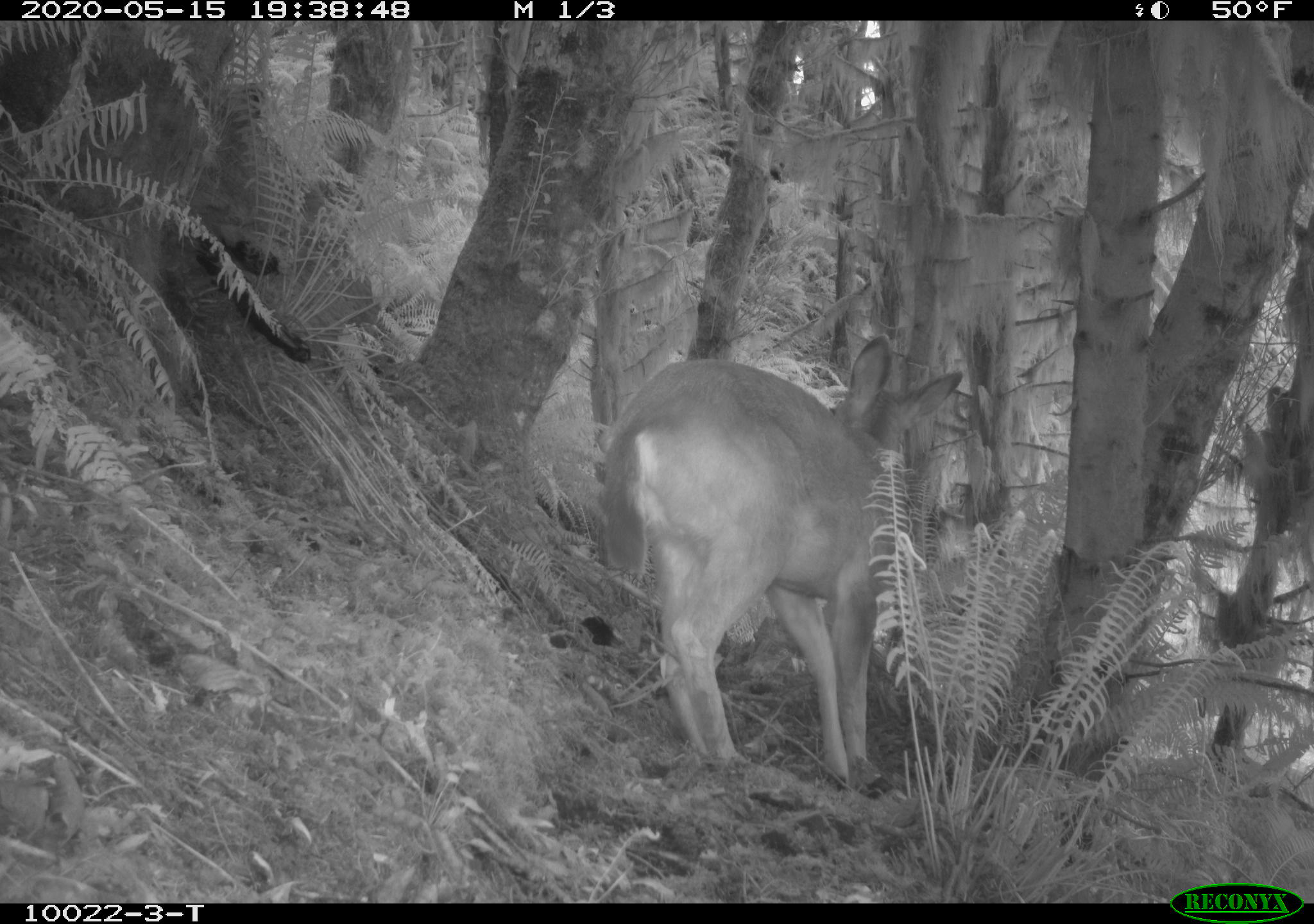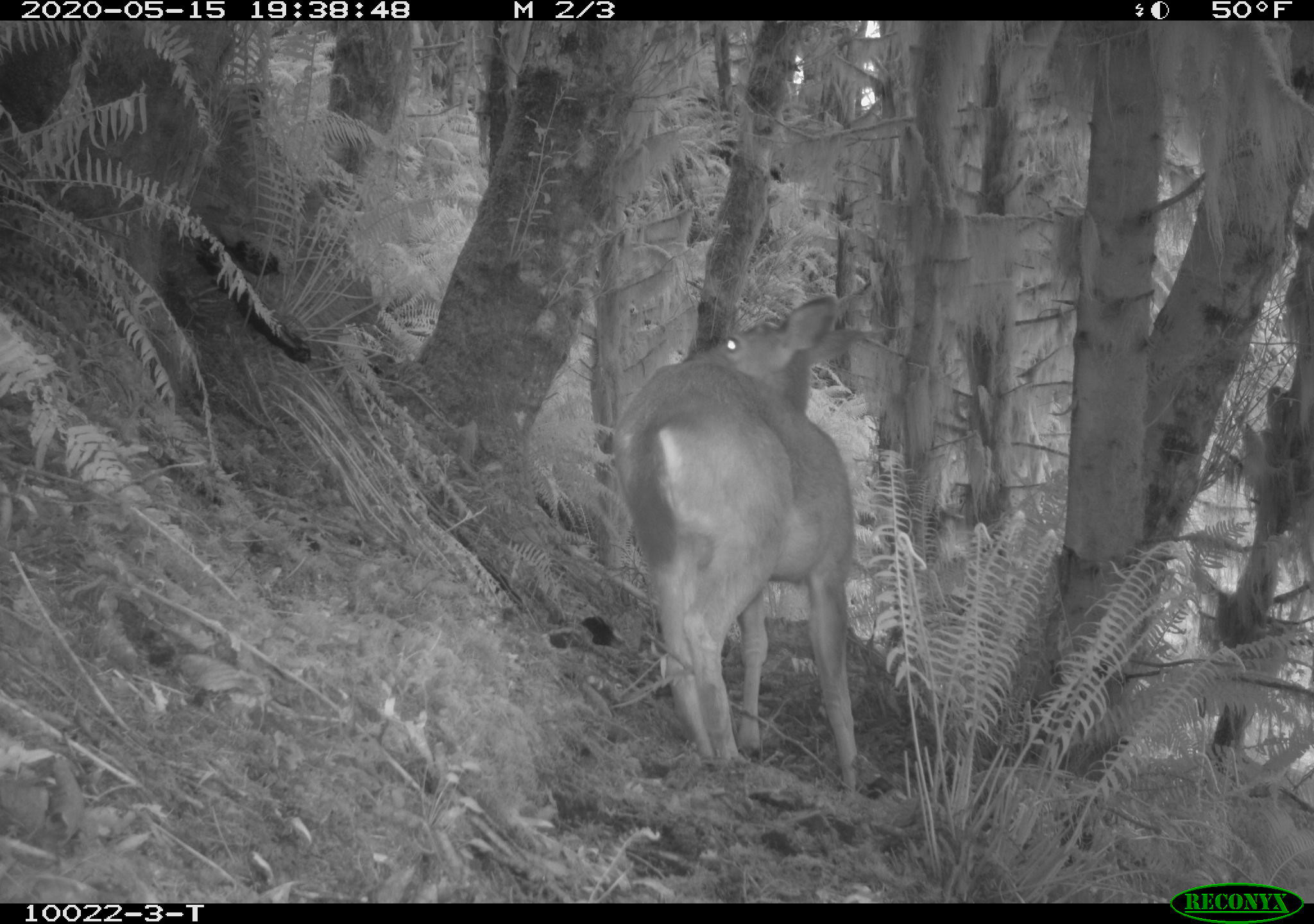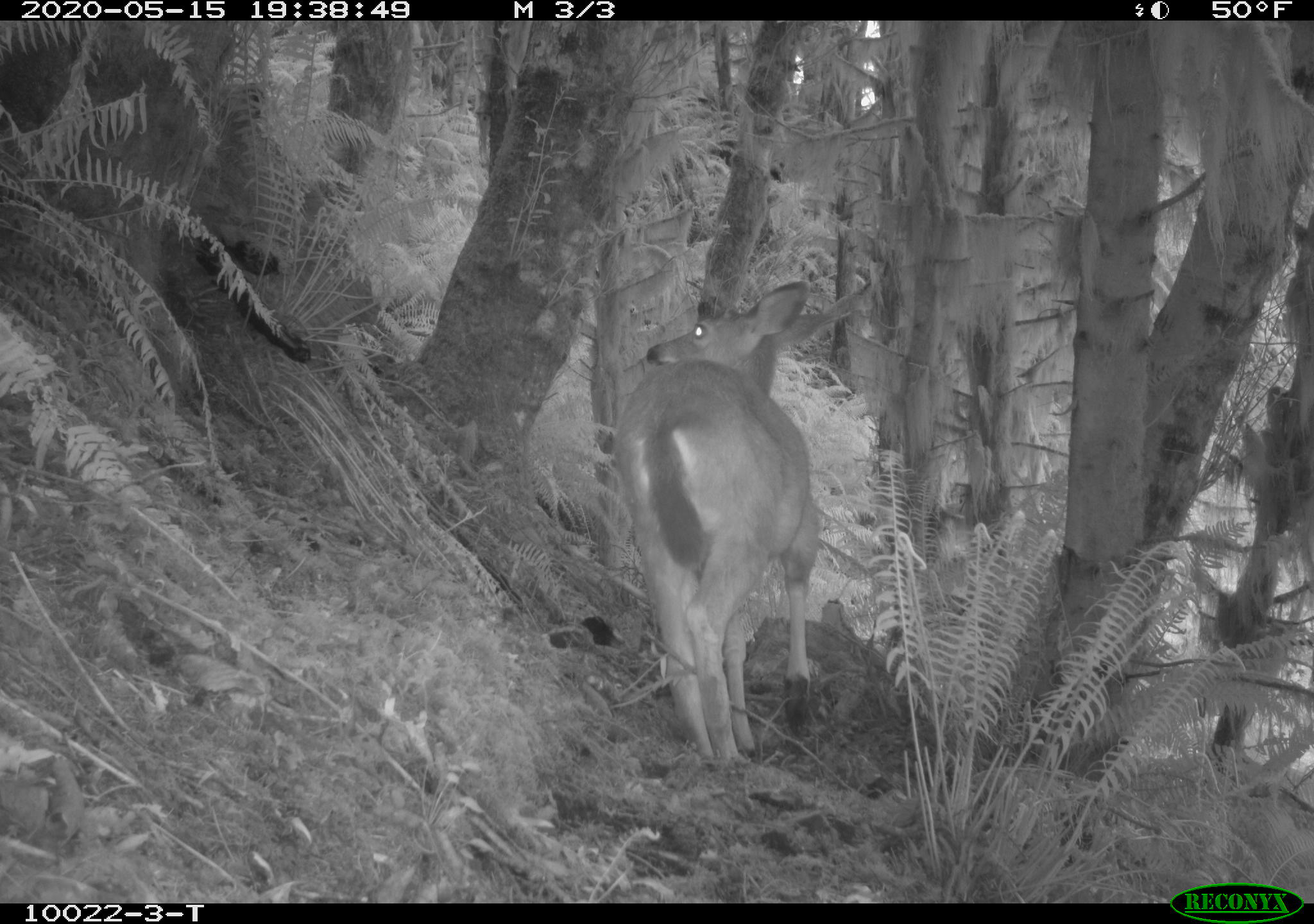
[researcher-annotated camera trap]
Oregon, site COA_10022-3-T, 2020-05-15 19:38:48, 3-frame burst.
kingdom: Animalia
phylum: Chordata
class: Mammalia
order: Artiodactyla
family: Cervidae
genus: Odocoileus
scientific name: Odocoileus hemionus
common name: black-tailed deer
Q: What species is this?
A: Black-tailed deer (Odocoileus hemionus).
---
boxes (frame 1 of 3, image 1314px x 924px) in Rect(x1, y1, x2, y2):
black-tailed deer: Rect(593, 321, 975, 786)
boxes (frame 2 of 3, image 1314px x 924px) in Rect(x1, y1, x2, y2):
black-tailed deer: Rect(606, 285, 860, 818)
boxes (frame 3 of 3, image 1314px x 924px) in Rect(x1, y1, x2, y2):
black-tailed deer: Rect(604, 259, 822, 779)